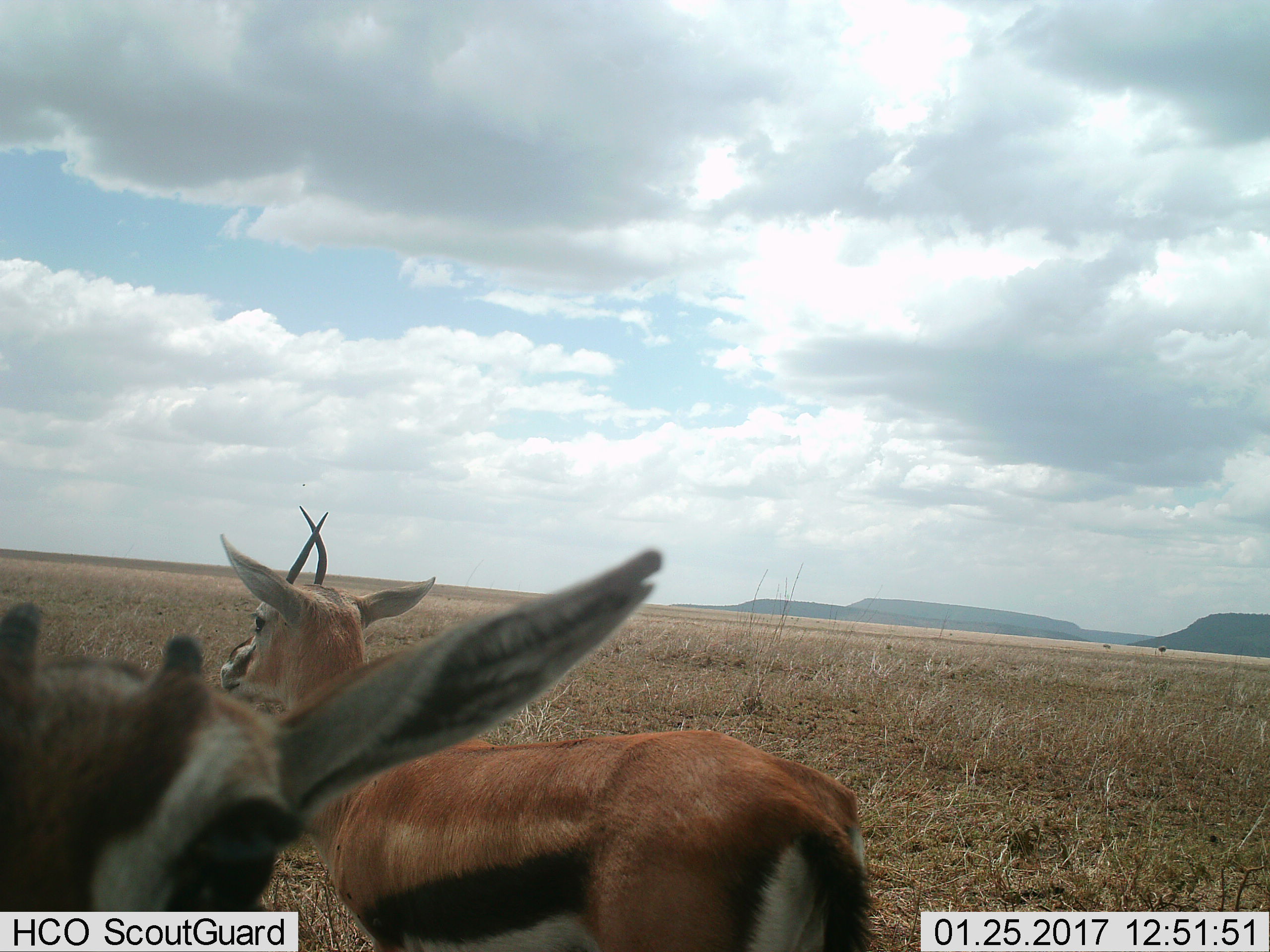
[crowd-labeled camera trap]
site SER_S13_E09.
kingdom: Animalia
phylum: Chordata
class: Mammalia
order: Artiodactyla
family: Bovidae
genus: Eudorcas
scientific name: Eudorcas thomsonii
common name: thomson's gazelle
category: gazellethomsons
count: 2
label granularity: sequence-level